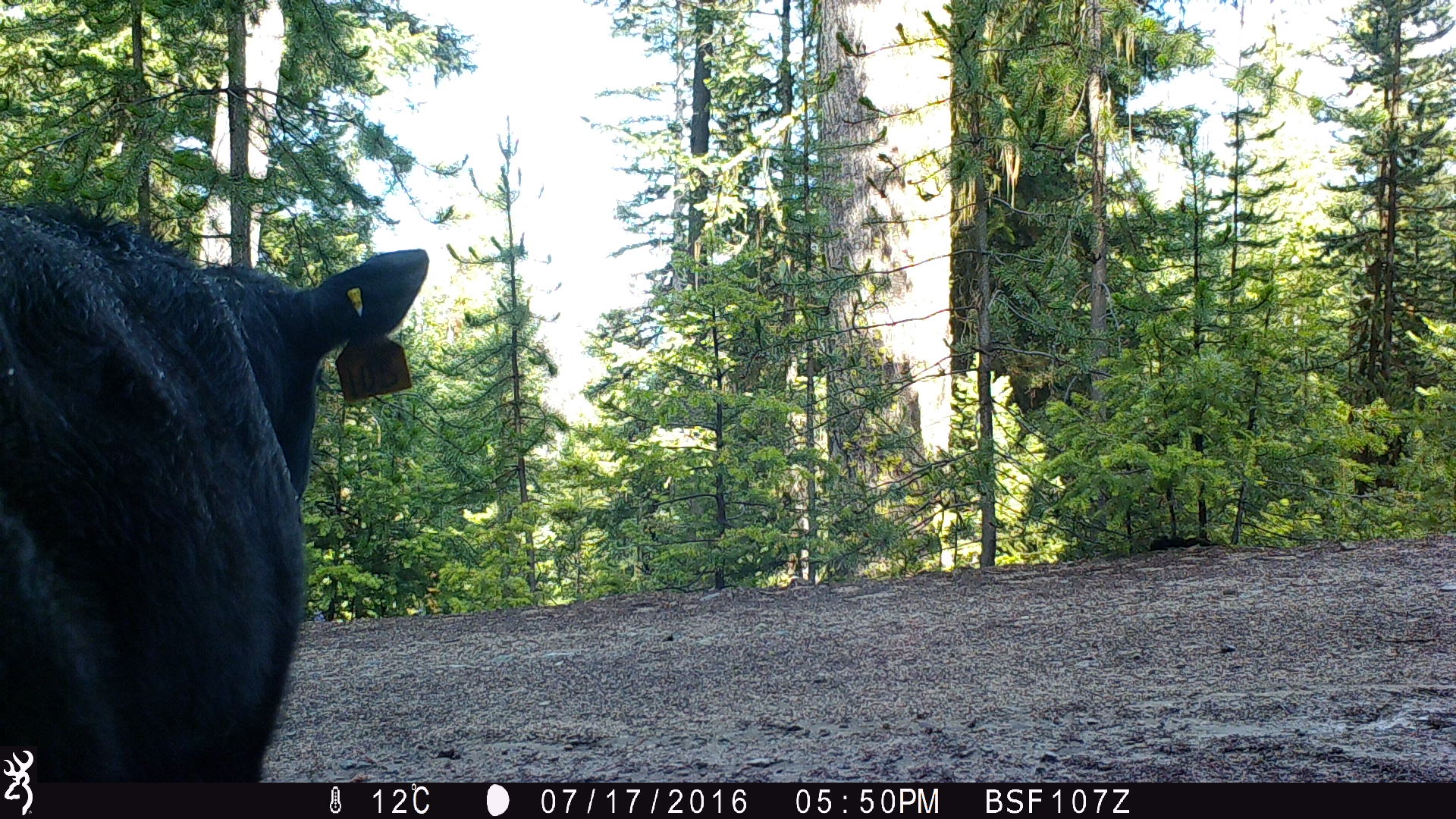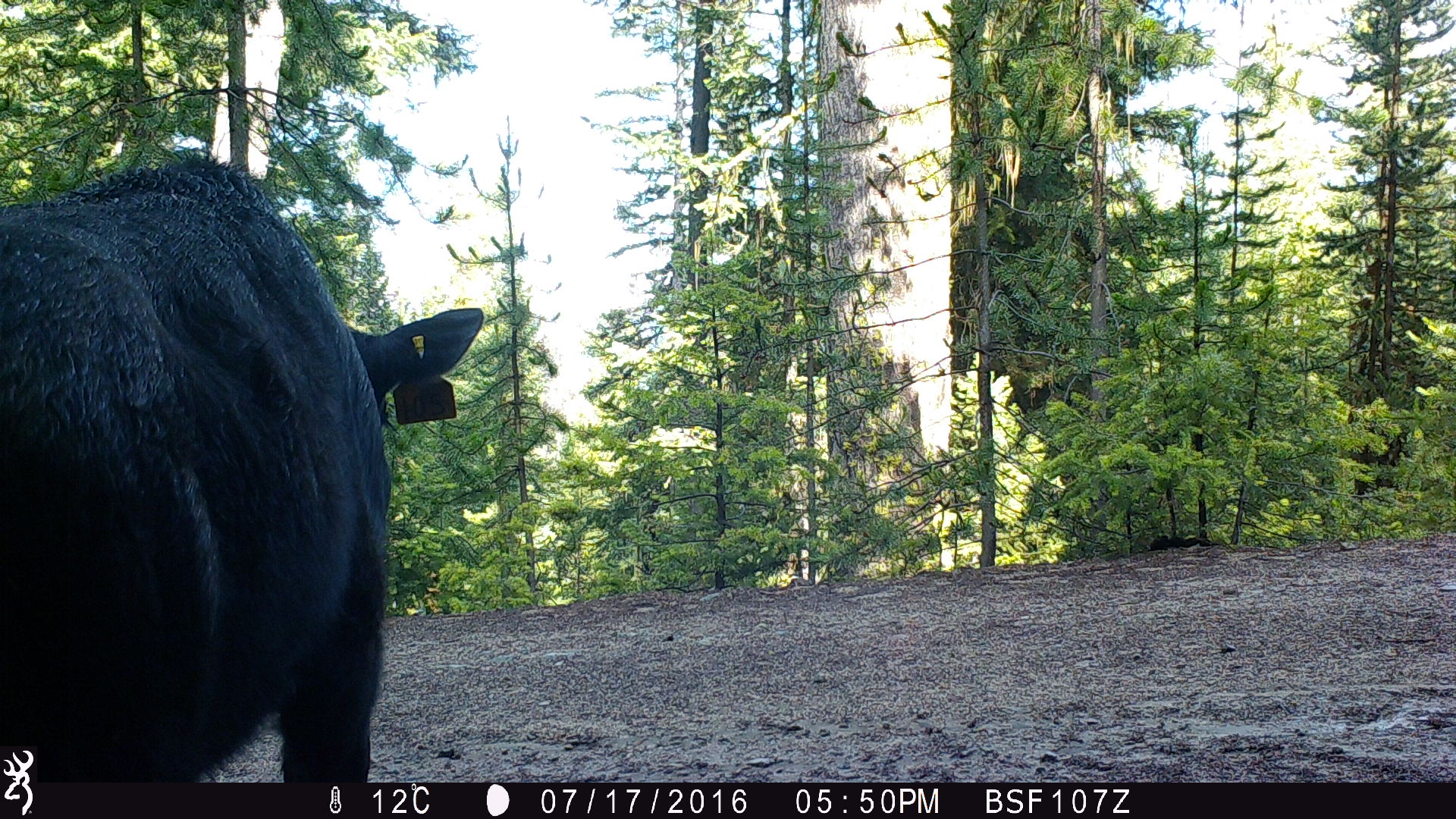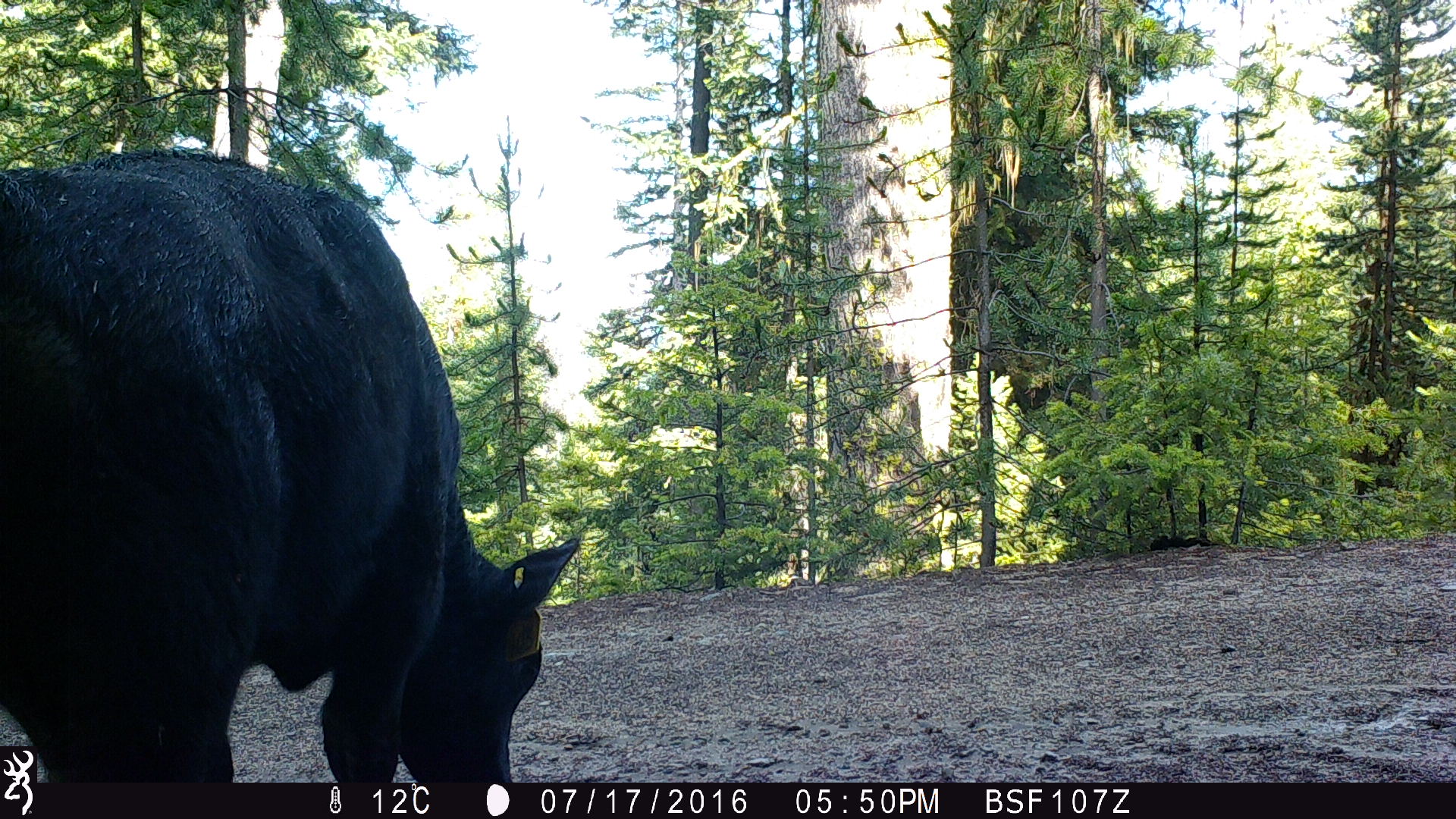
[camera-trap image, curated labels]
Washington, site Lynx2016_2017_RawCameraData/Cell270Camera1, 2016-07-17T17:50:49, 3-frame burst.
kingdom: Animalia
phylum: Chordata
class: Mammalia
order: Artiodactyla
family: Bovidae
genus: Bos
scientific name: Bos taurus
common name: domestic cattle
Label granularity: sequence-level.